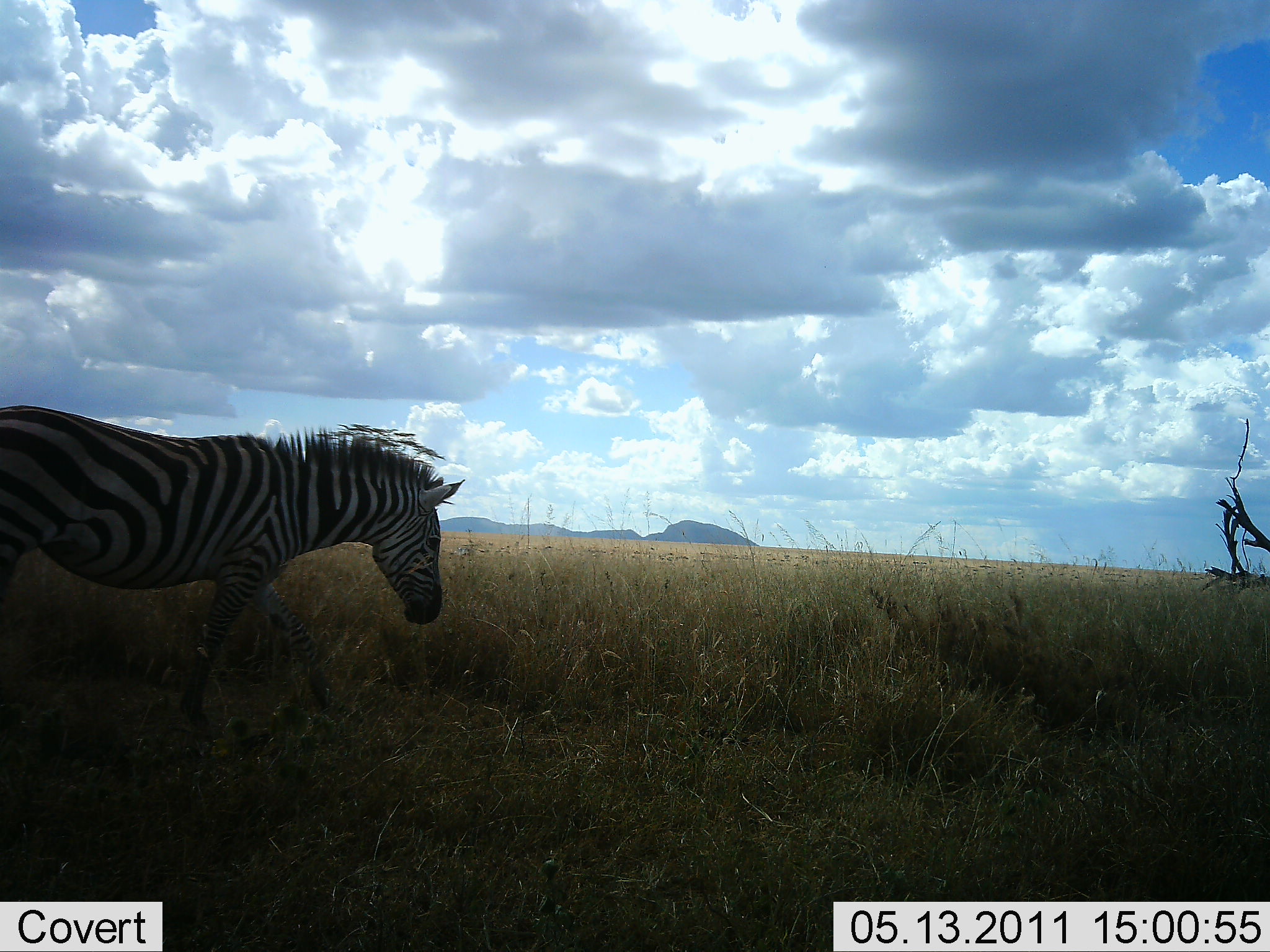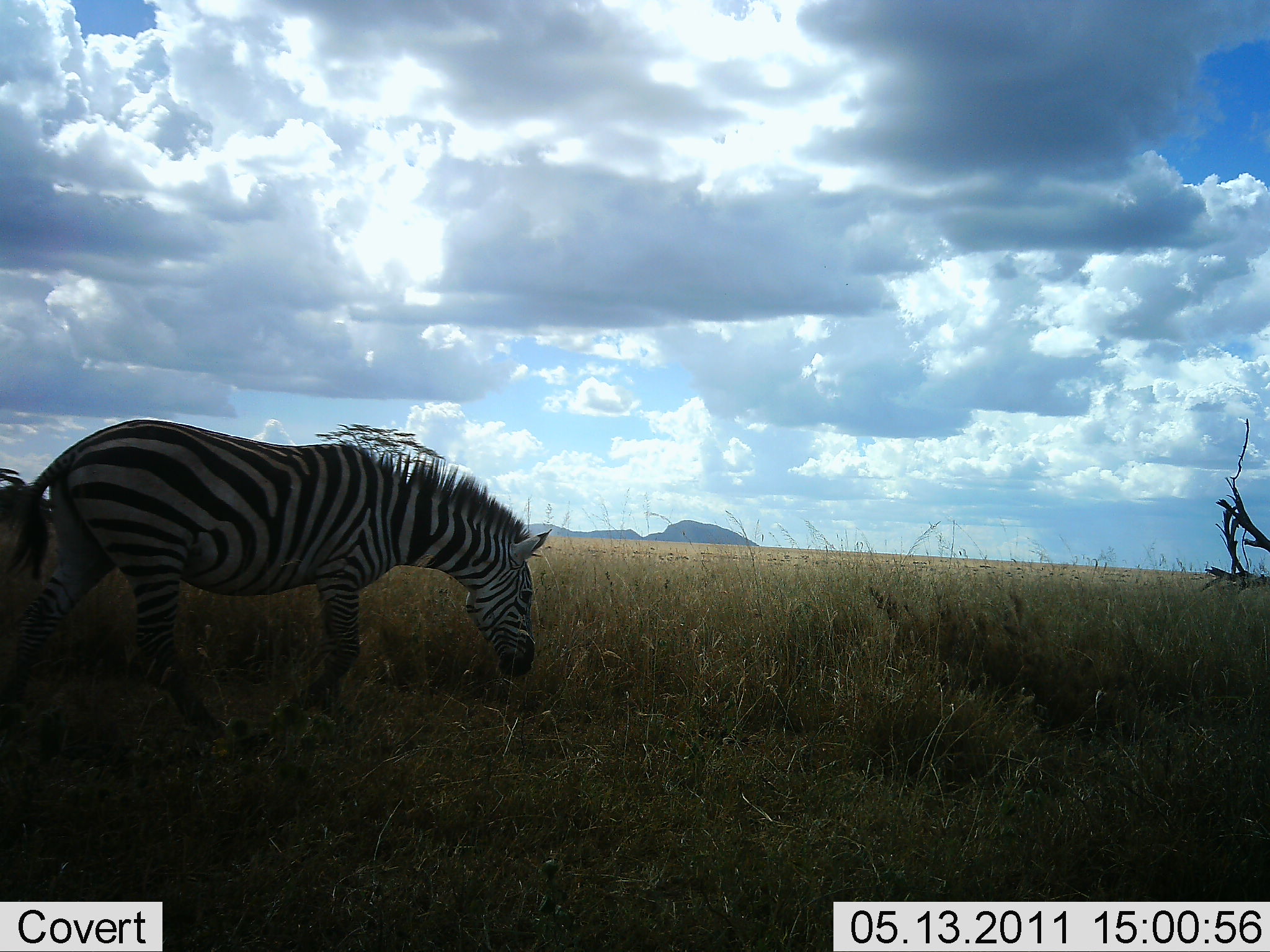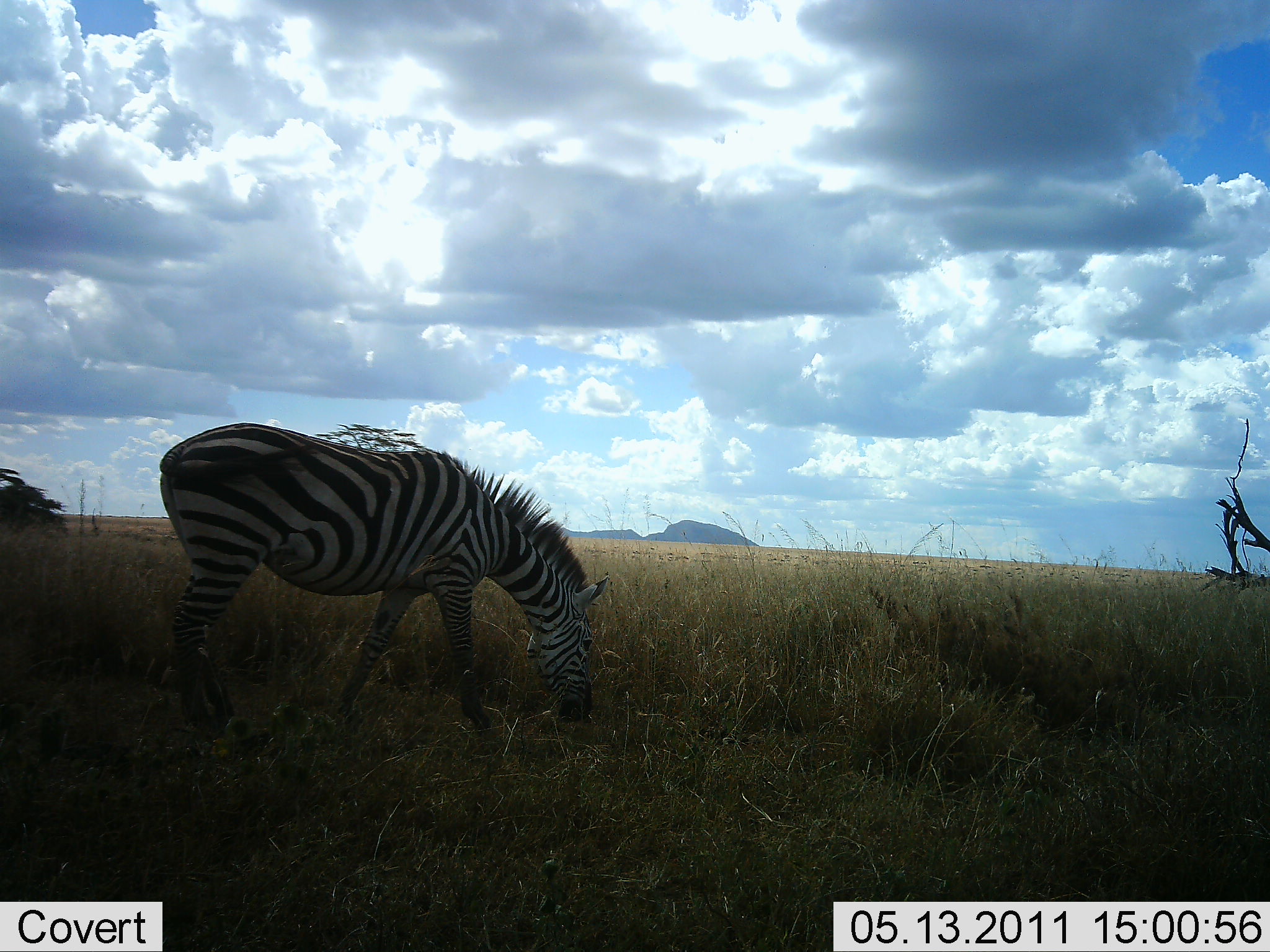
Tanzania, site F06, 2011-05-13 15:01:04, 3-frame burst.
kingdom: Animalia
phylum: Chordata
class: Mammalia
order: Perissodactyla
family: Equidae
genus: Equus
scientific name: Equus quagga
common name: plains zebra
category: zebra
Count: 1.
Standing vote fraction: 10%.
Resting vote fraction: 0%.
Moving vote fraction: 70%.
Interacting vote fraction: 0%.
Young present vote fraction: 0%.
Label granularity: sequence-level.